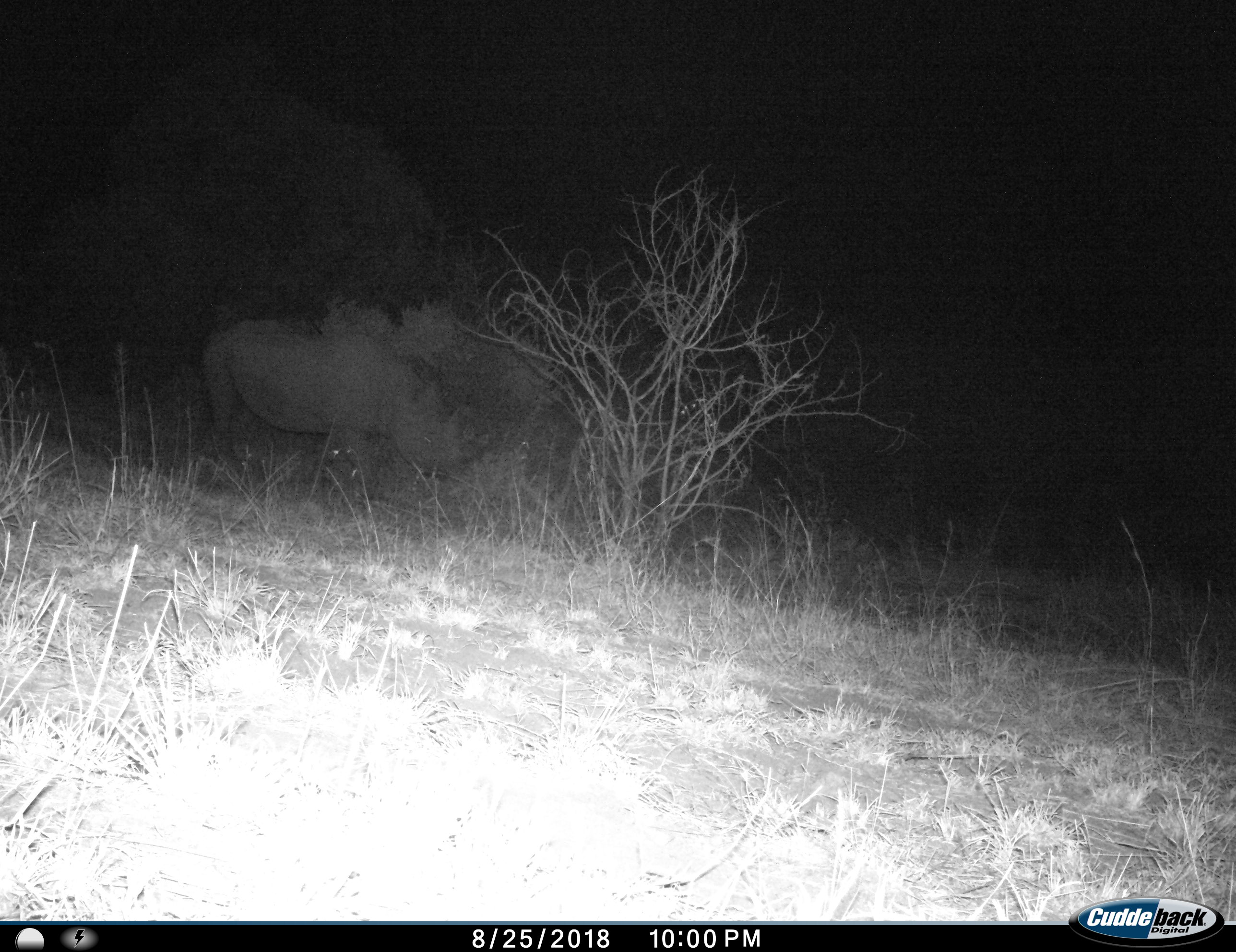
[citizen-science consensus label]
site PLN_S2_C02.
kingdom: Animalia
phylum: Chordata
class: Mammalia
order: Perissodactyla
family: Rhinocerotidae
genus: Diceros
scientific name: Diceros bicornis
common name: black rhinoceros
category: rhinocerosblack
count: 1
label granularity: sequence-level